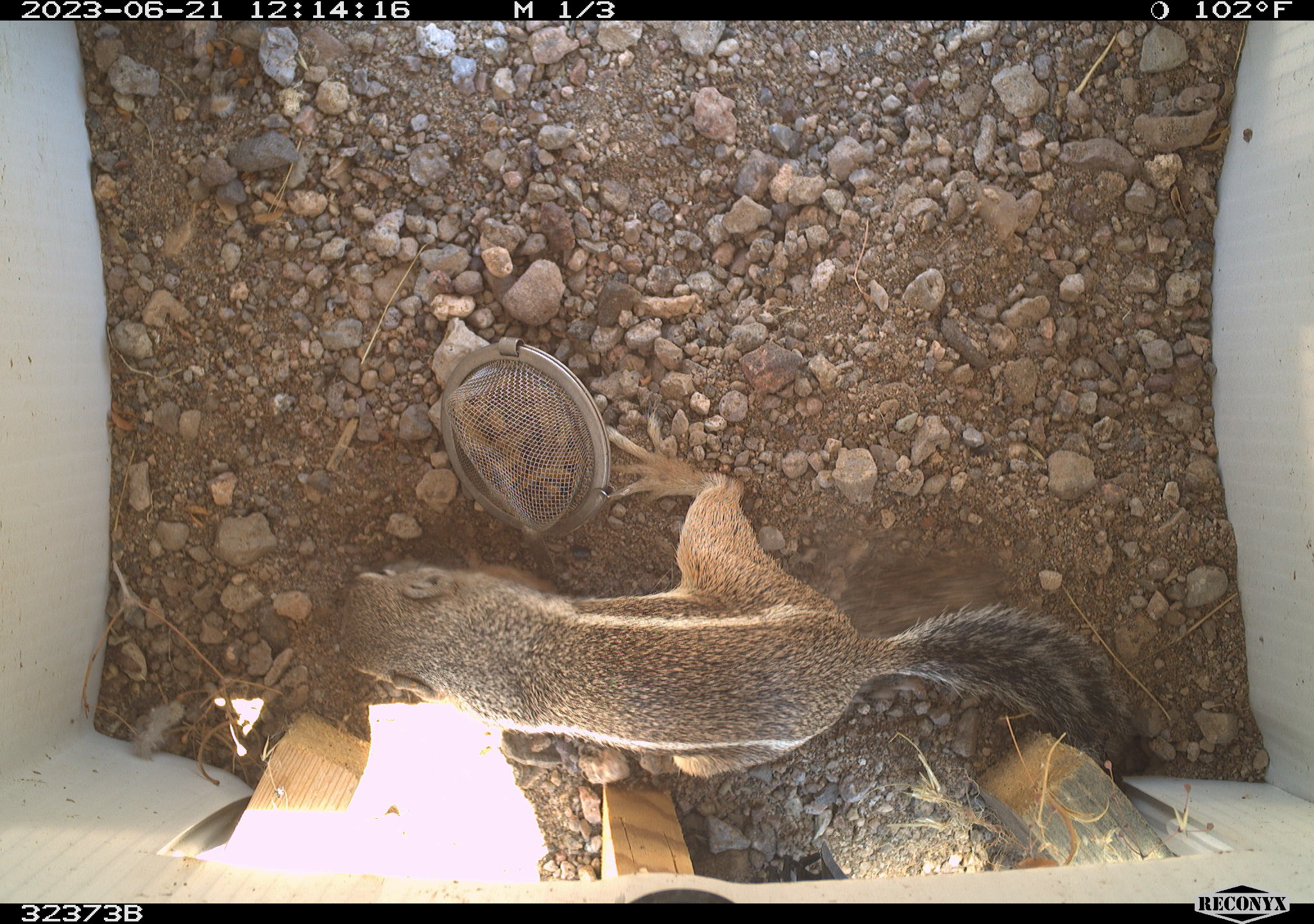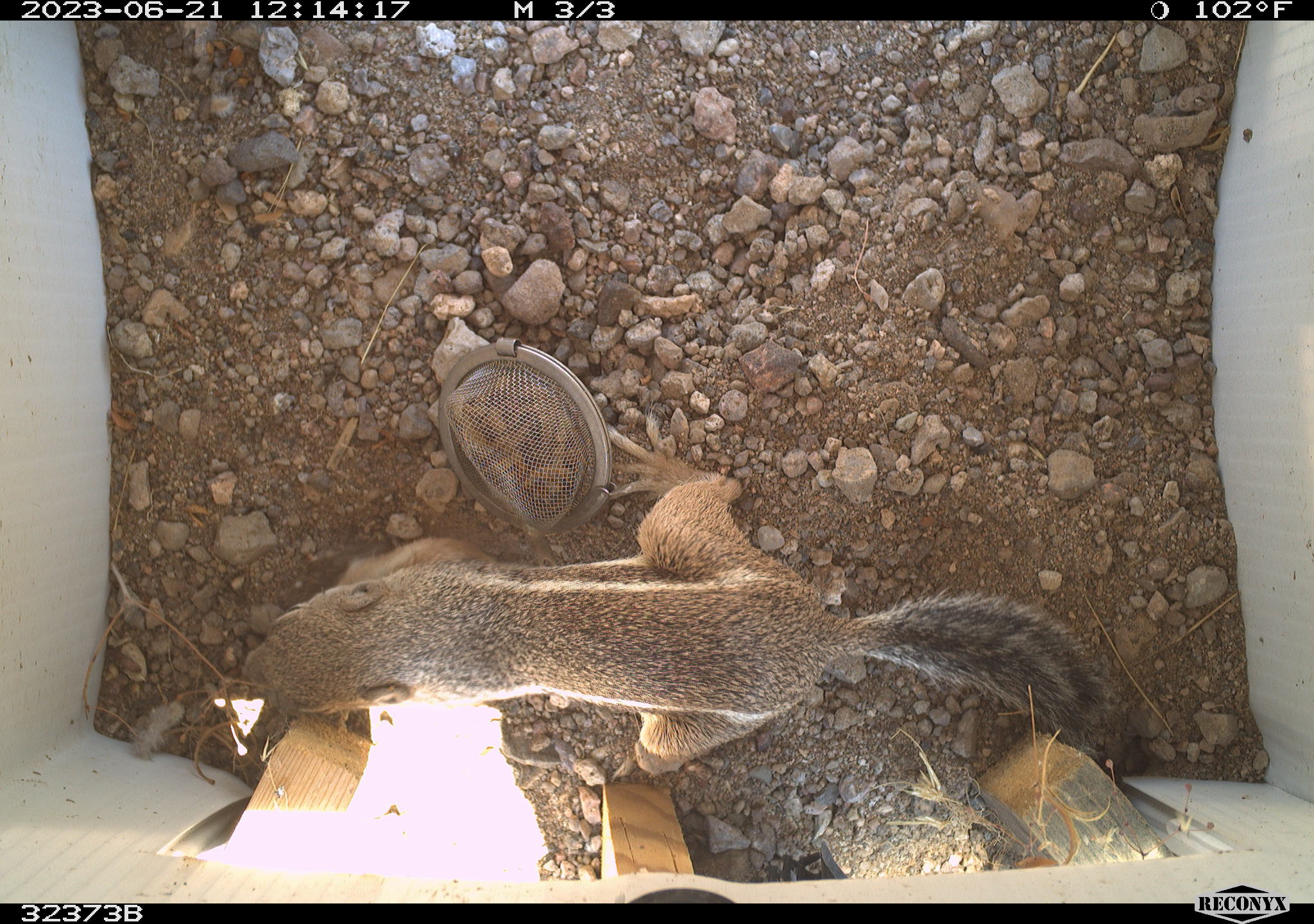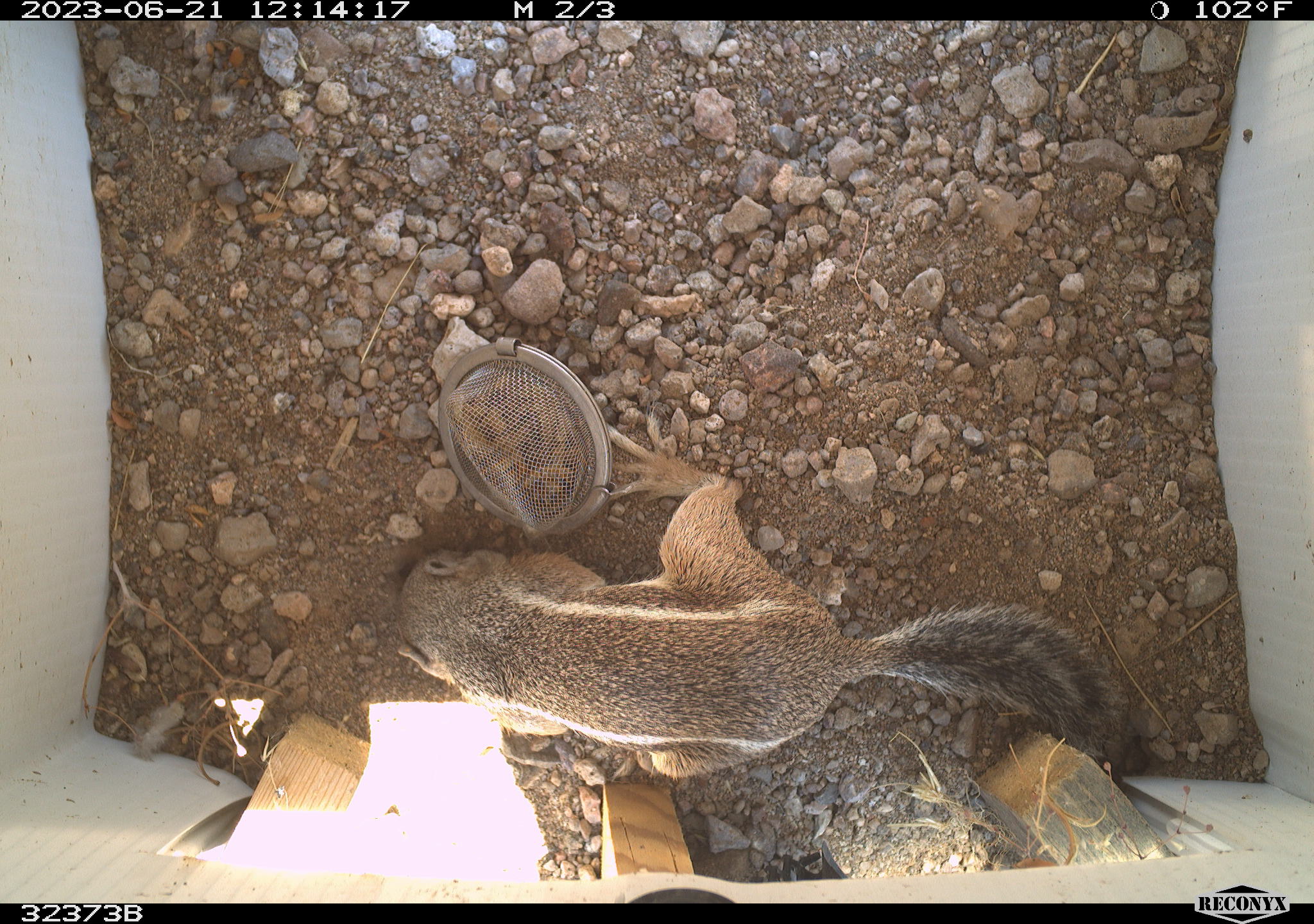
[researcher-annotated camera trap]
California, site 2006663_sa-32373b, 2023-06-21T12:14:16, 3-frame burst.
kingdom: Animalia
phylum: Chordata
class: Mammalia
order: Rodentia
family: Sciuridae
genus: Ammospermophilus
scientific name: Ammospermophilus leucurus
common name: white-tailed antelope squirrel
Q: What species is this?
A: White-tailed antelope squirrel (Ammospermophilus leucurus).